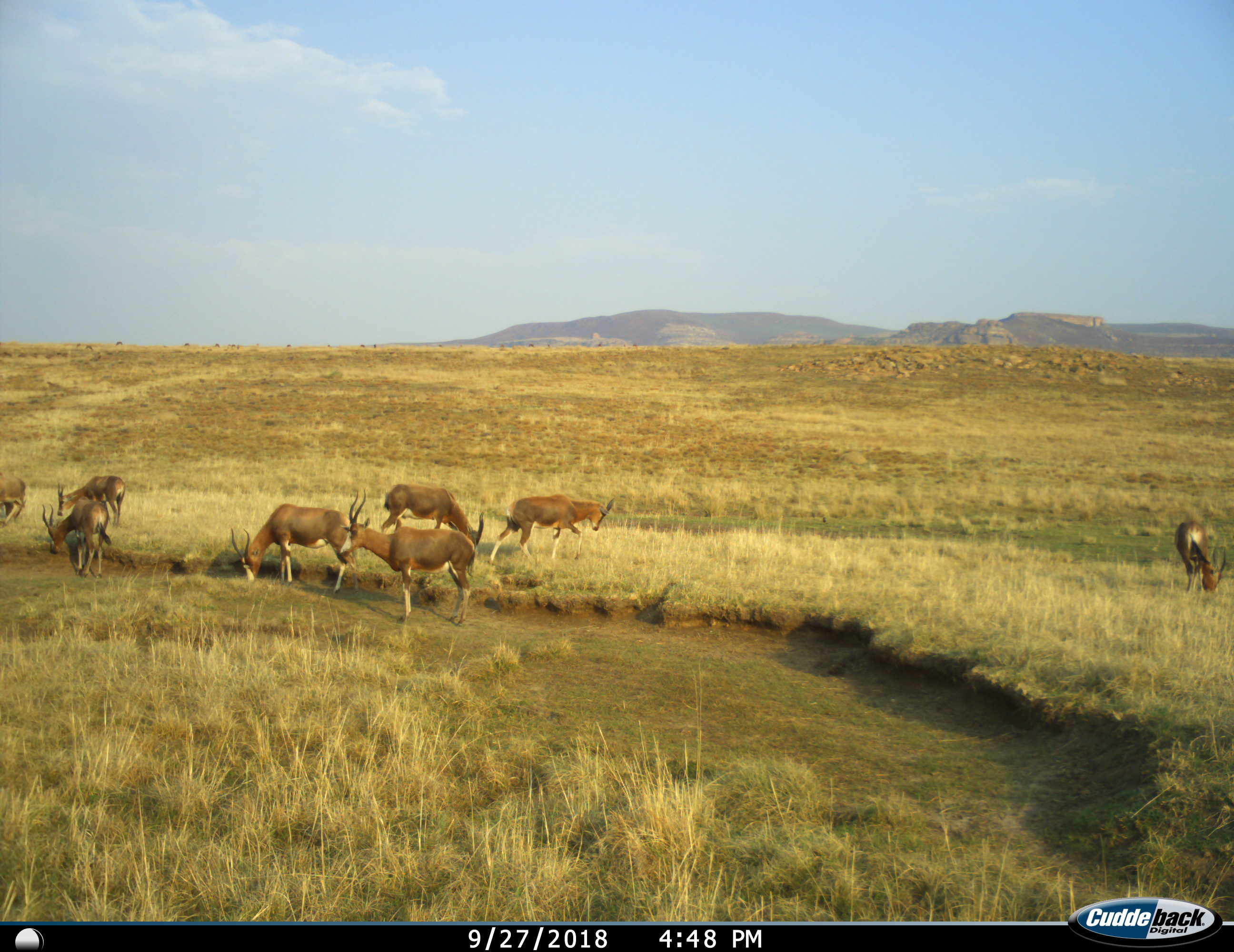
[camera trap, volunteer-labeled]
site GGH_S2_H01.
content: unidentified animal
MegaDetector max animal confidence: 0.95